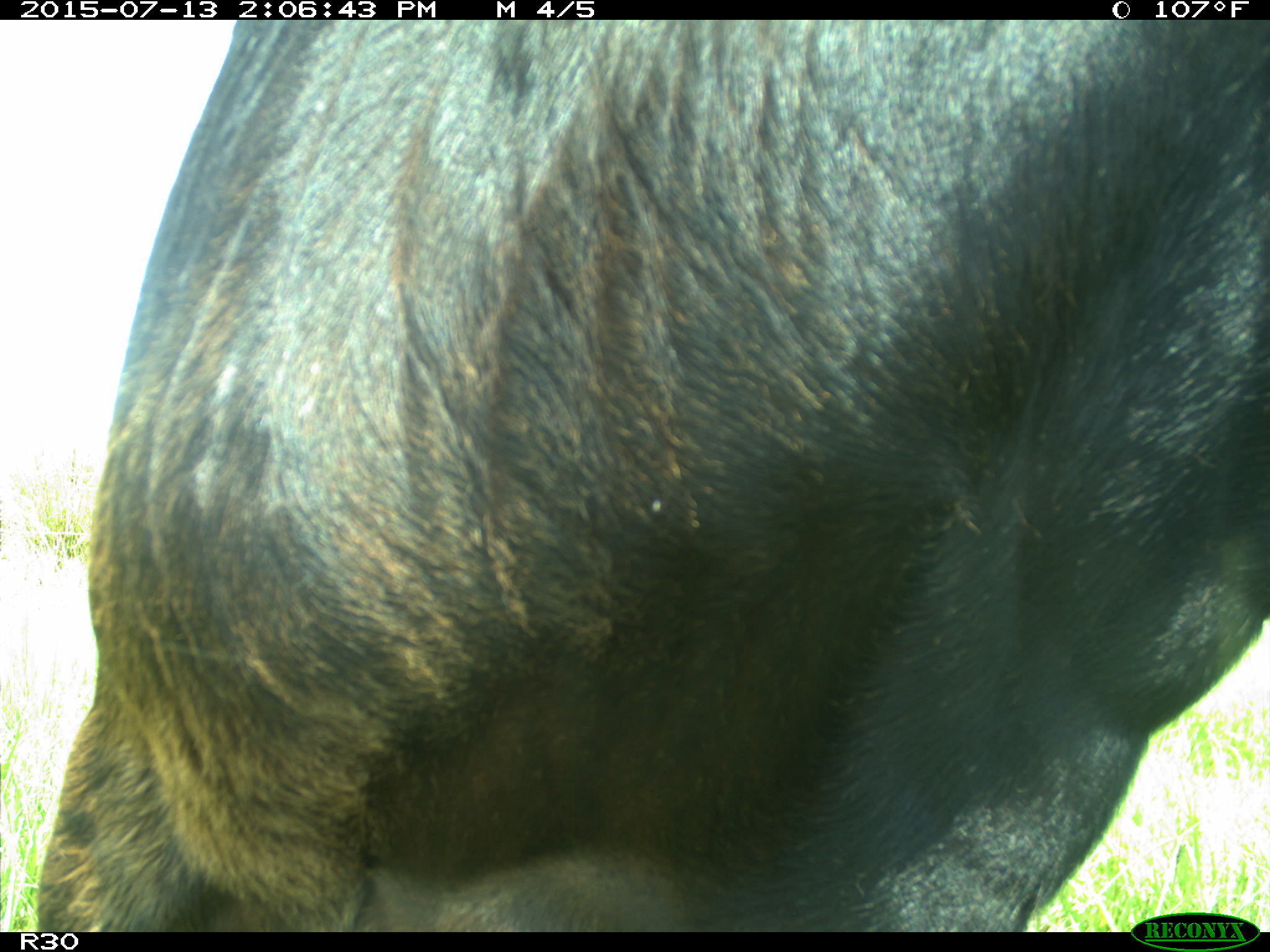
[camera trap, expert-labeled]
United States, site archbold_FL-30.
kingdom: Animalia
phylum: Chordata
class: Mammalia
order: Artiodactyla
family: Bovidae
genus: Bos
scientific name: Bos taurus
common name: domestic cow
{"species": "Bos taurus (domestic cow)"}